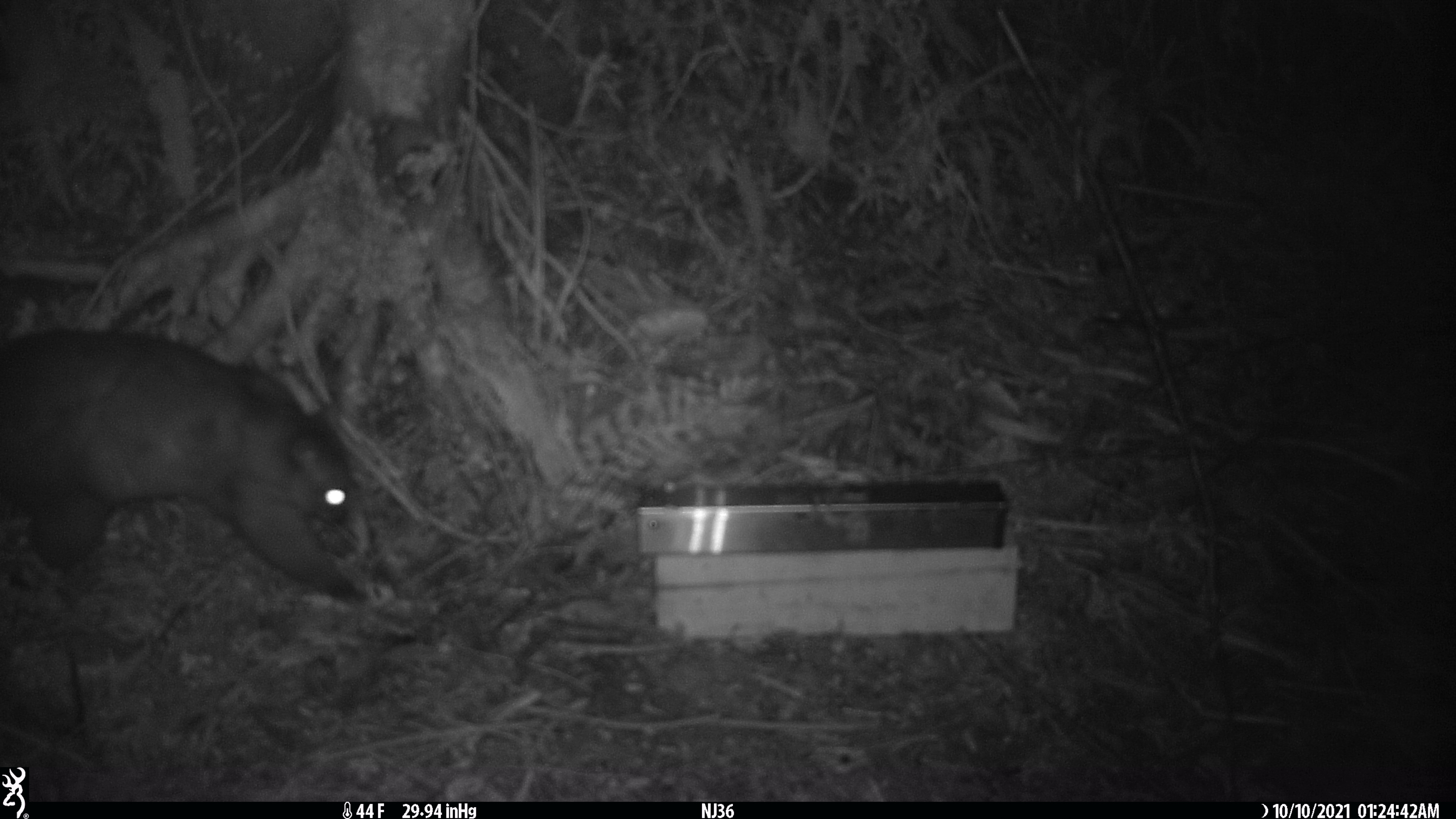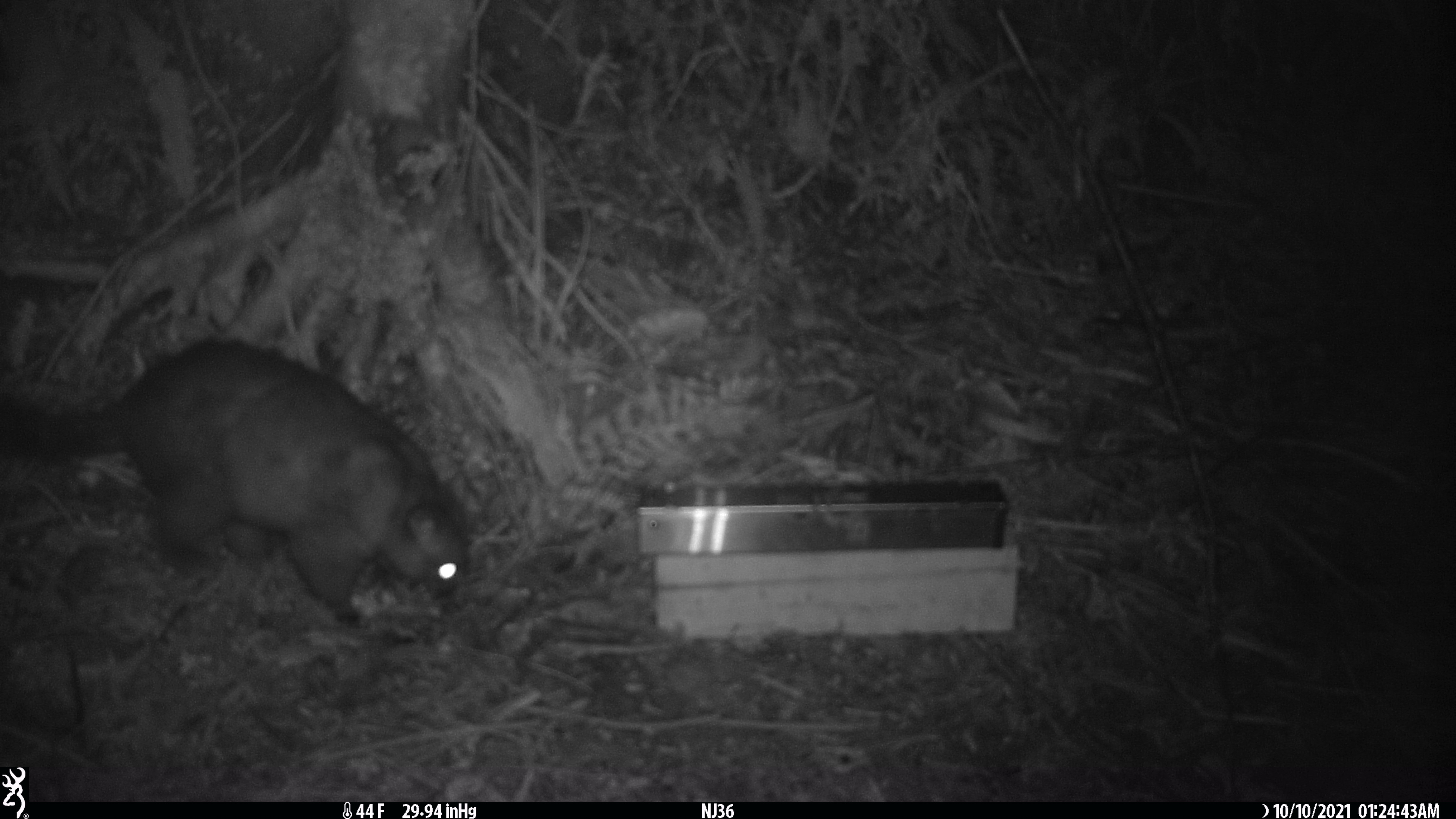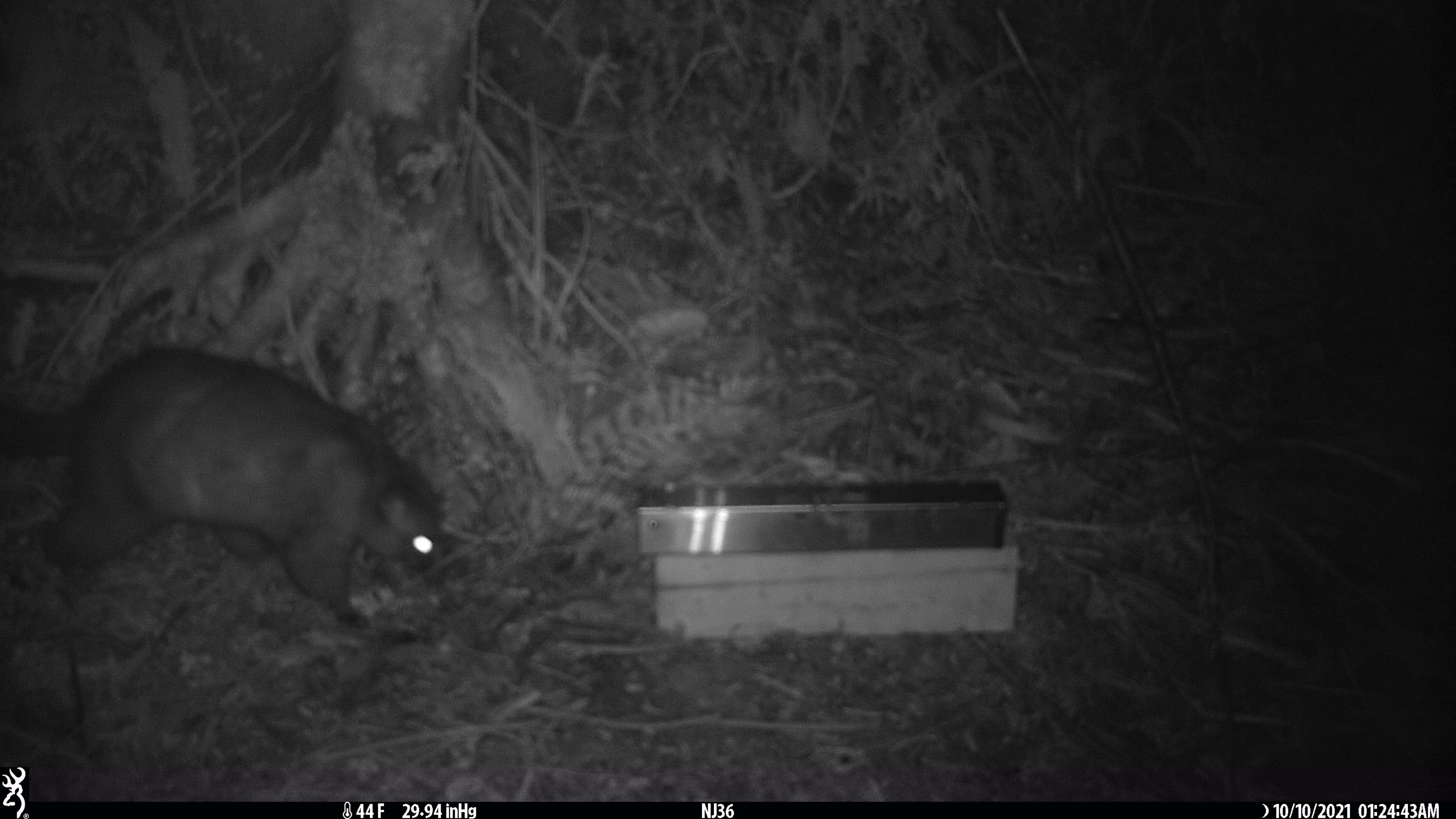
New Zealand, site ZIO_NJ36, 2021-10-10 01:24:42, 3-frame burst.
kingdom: Animalia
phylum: Chordata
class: Mammalia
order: Diprotodontia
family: Phalangeridae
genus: Trichosurus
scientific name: Trichosurus vulpecula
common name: common brushtail possum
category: possum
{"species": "possum (common brushtail possum) (Trichosurus vulpecula)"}